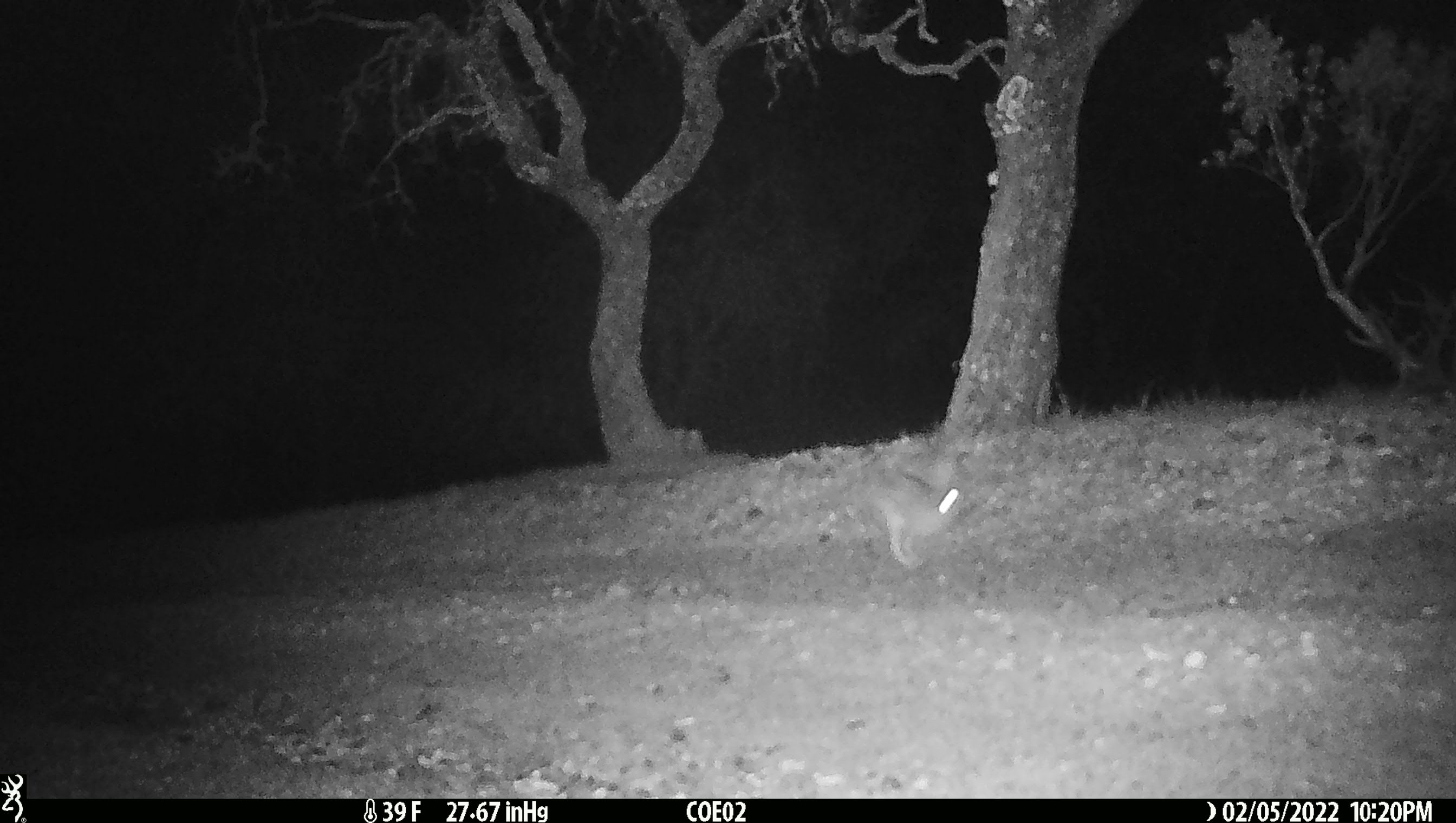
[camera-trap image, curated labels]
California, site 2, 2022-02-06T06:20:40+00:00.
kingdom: Animalia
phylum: Chordata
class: Mammalia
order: Lagomorpha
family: Leporidae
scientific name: Leporidae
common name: rabbit